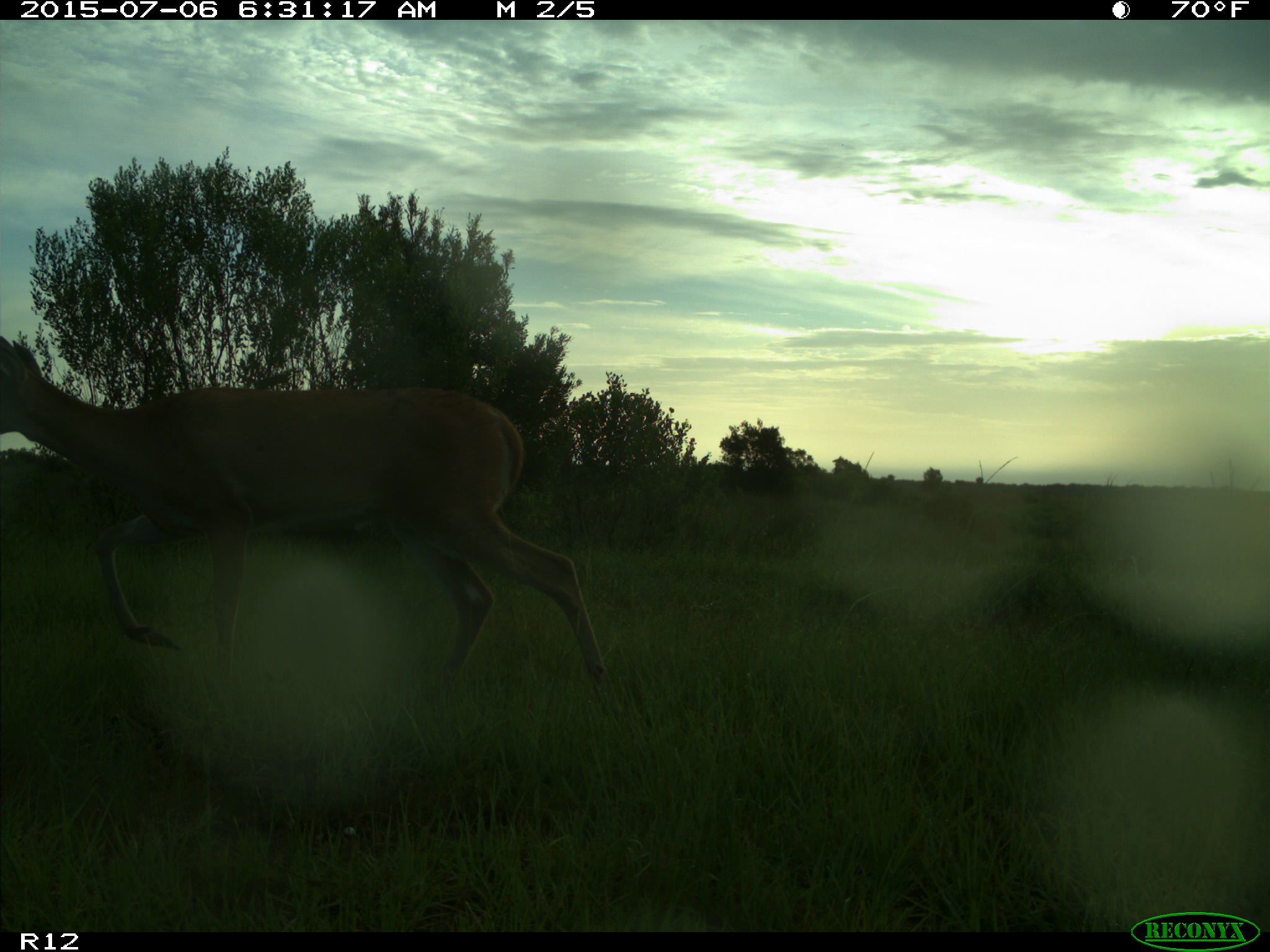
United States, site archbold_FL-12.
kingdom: Animalia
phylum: Chordata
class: Mammalia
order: Artiodactyla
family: Cervidae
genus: Odocoileus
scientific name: Odocoileus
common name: deer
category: unidentified deer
Unidentified deer (deer) (Odocoileus).